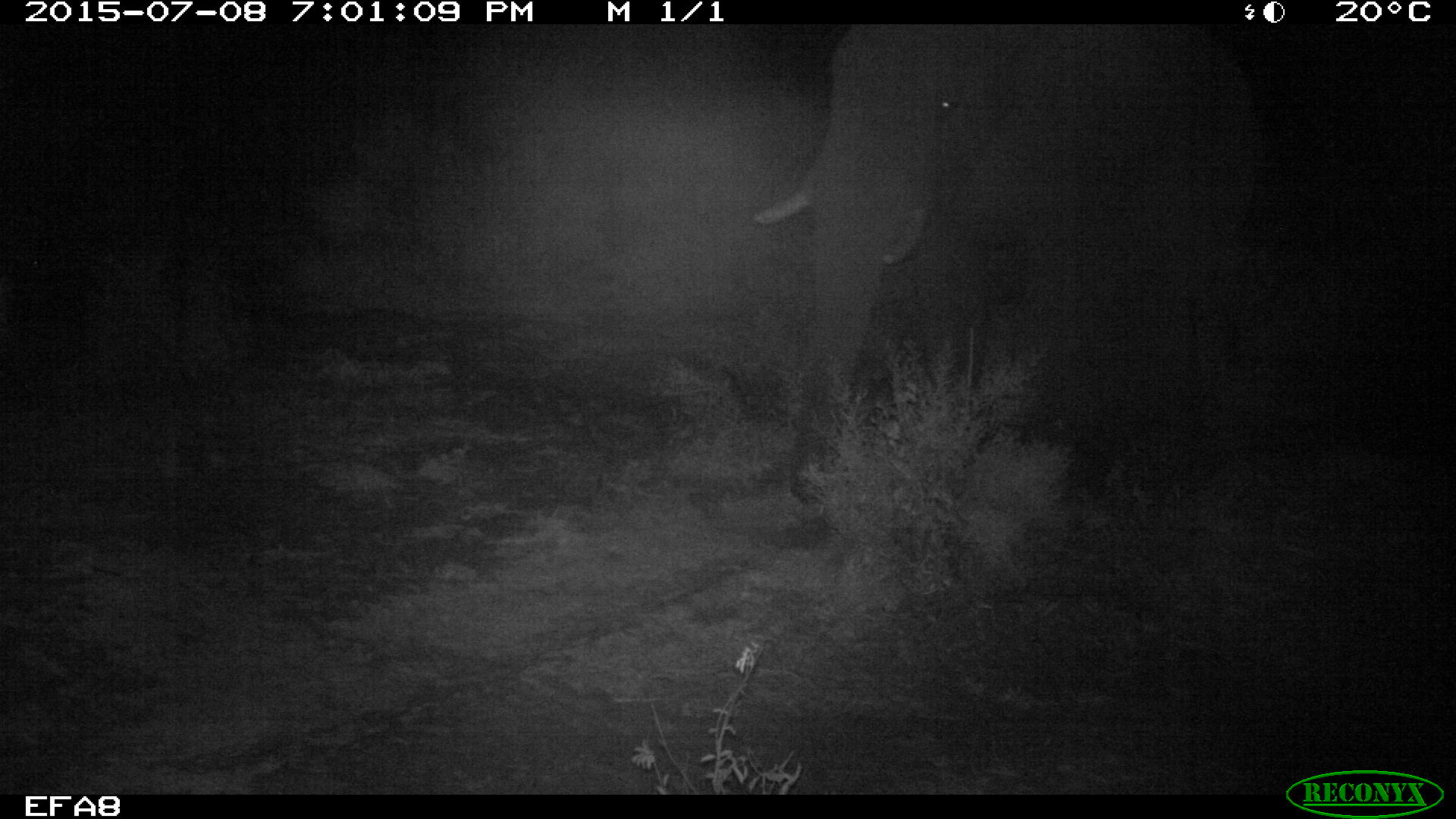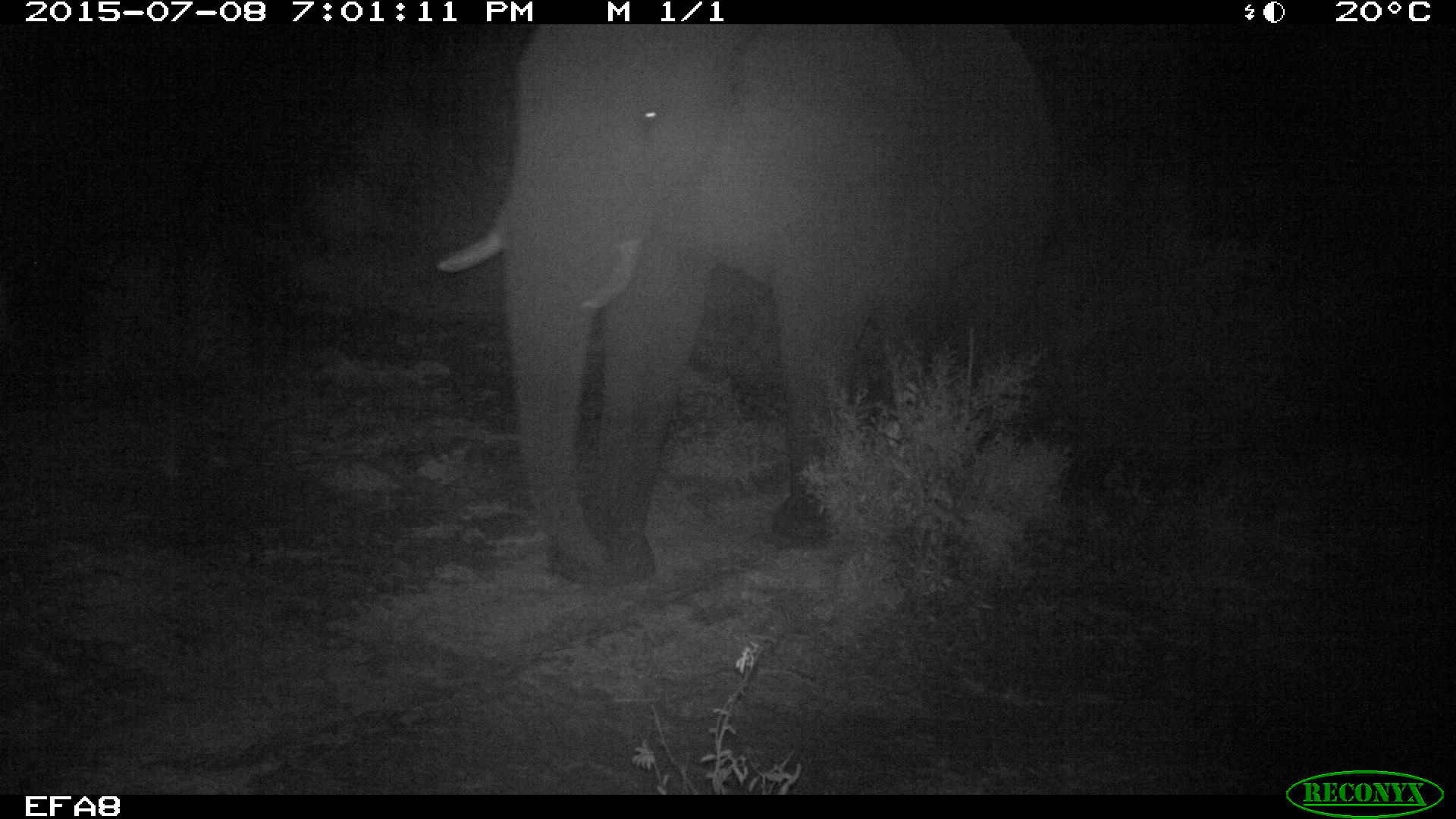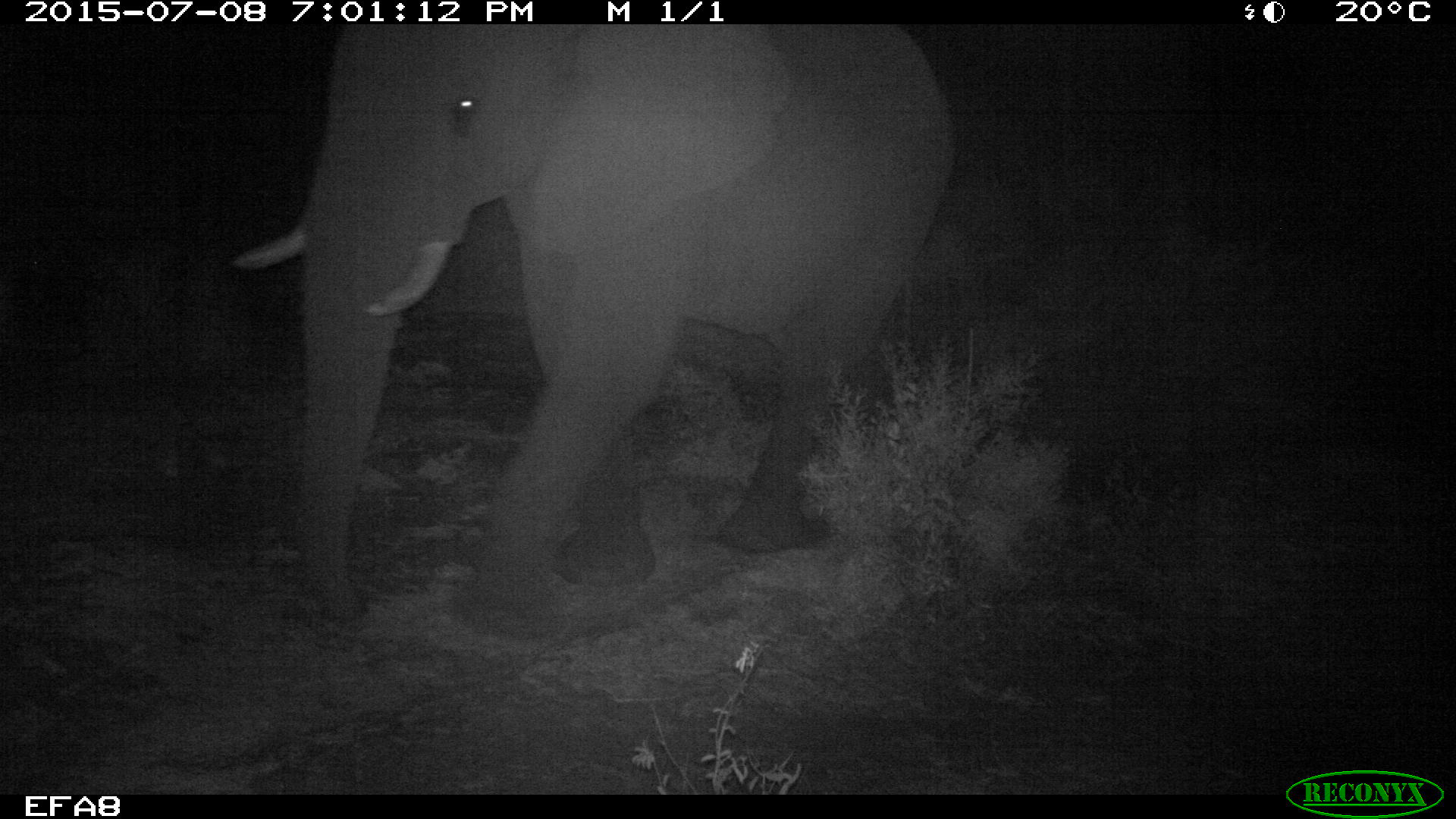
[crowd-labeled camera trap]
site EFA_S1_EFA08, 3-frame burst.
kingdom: Animalia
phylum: Chordata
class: Mammalia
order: Proboscidea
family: Elephantidae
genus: Loxodonta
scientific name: Loxodonta africana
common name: african bush elephant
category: elephant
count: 1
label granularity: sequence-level